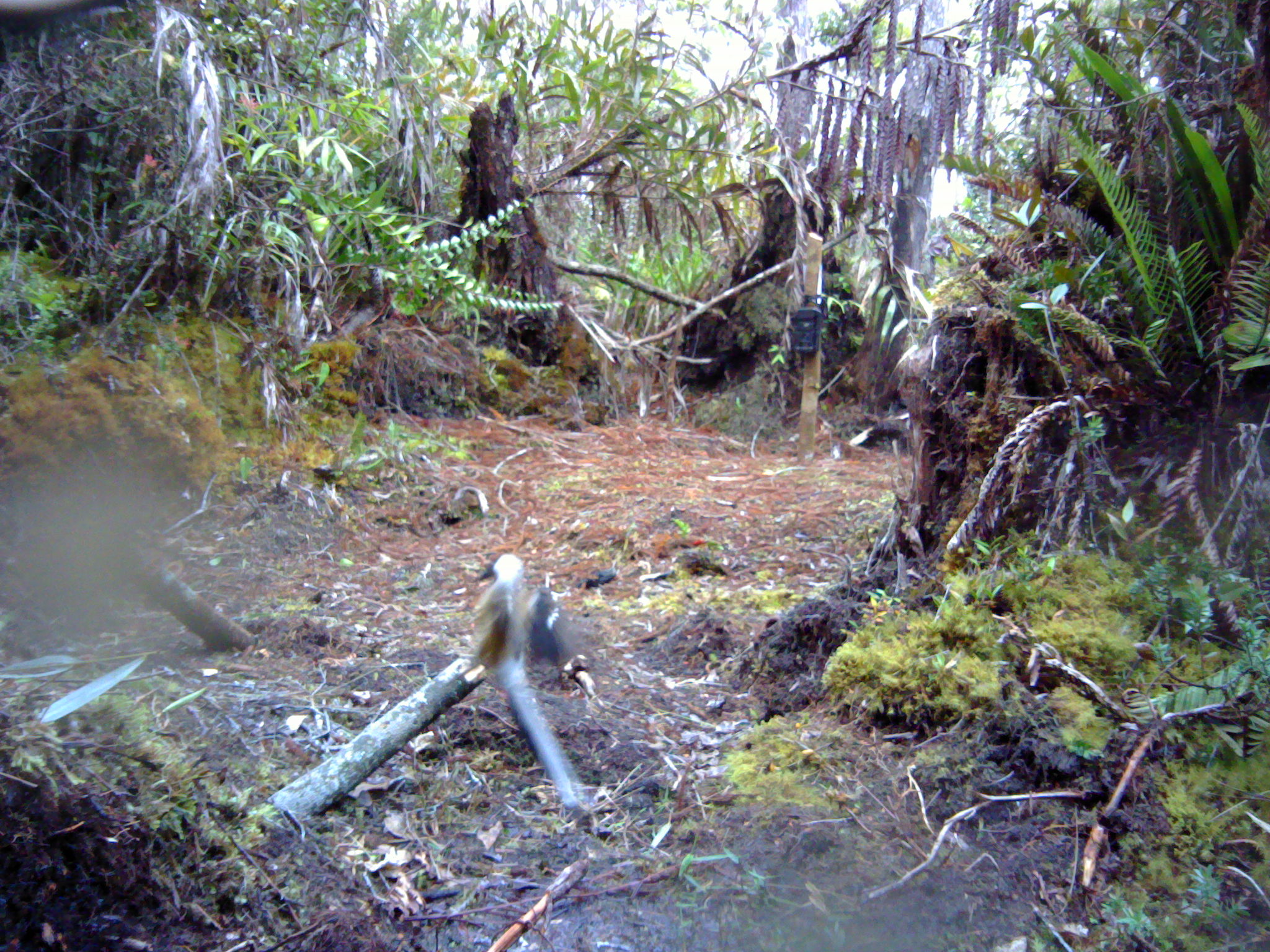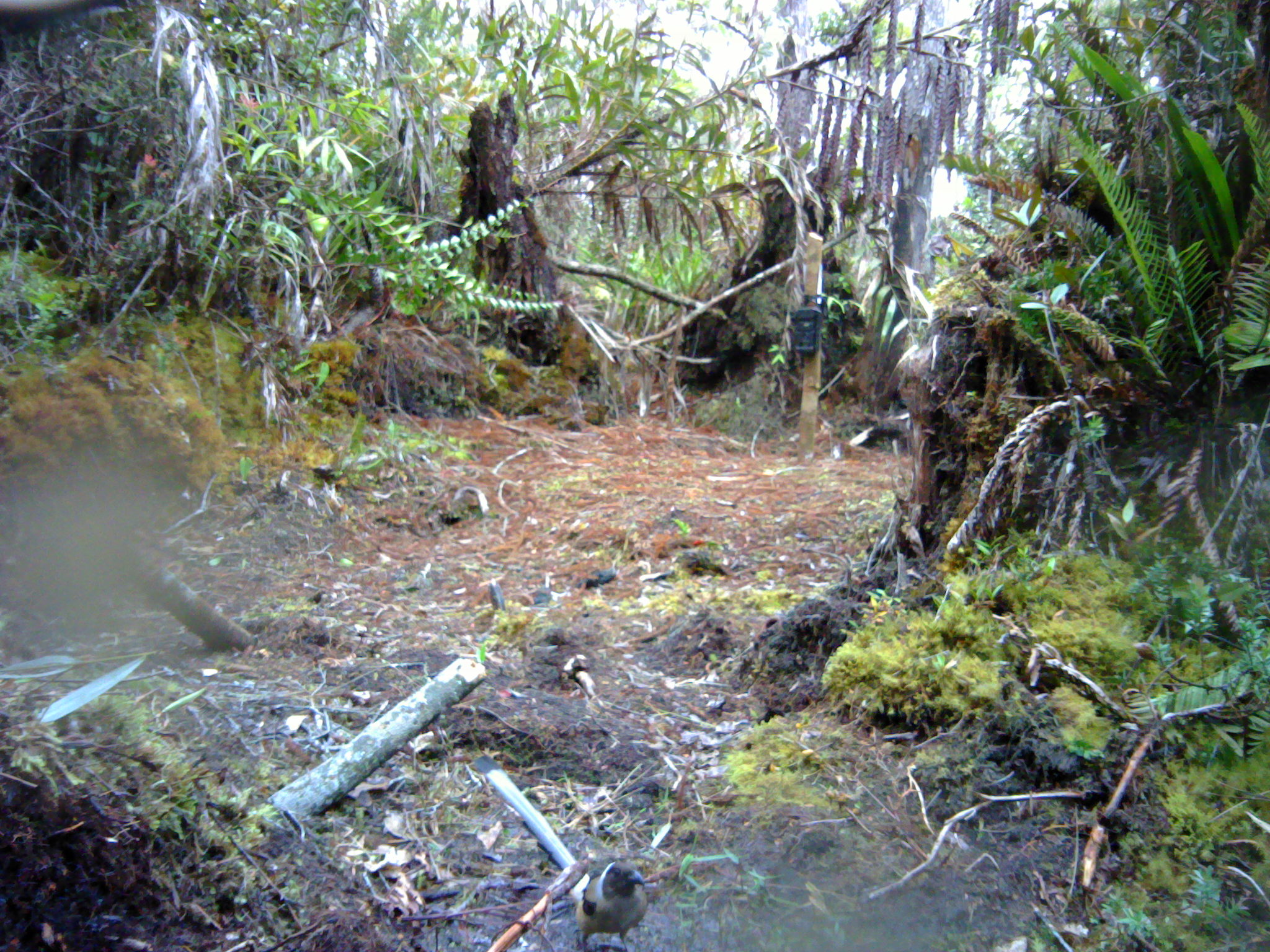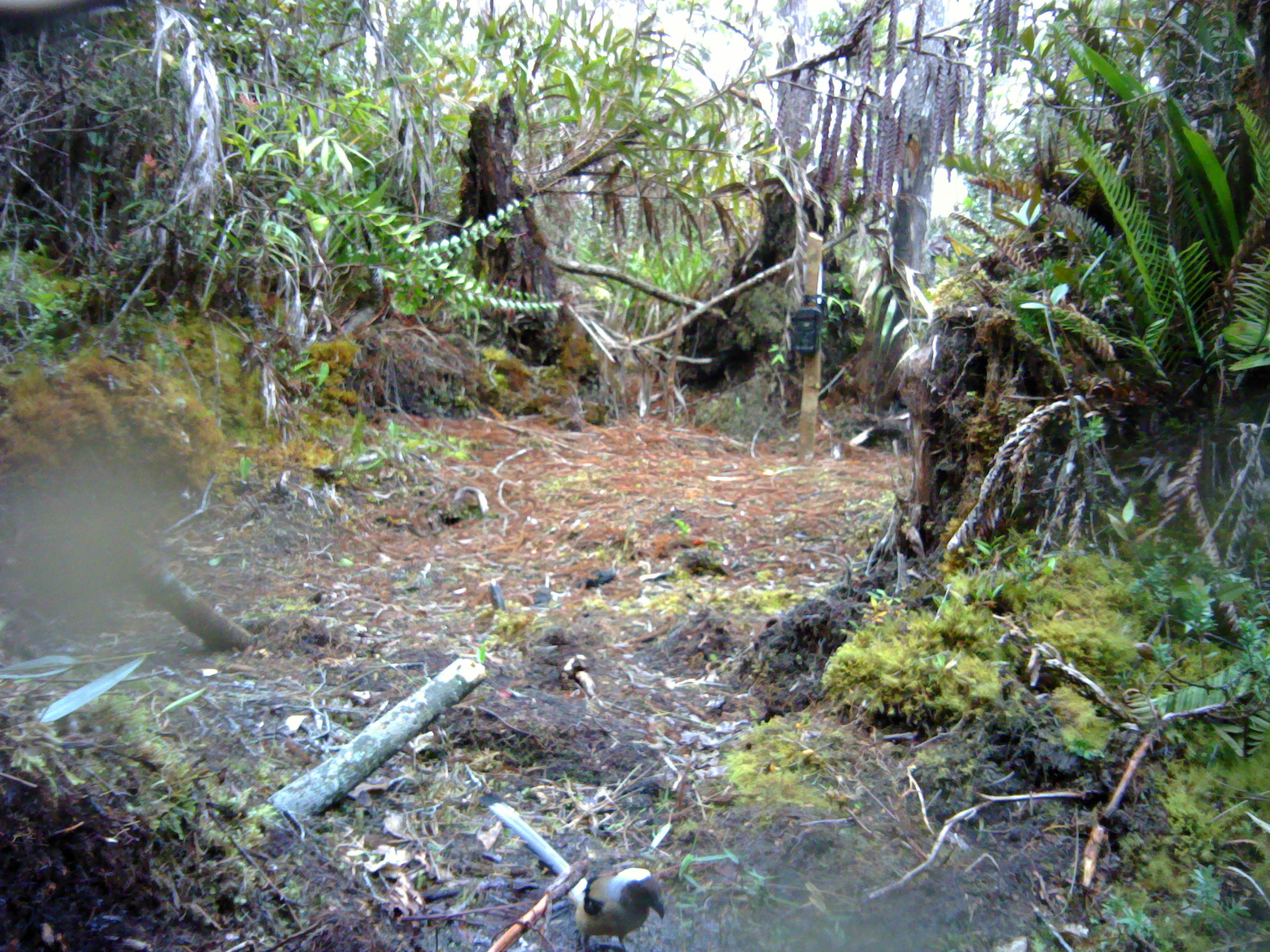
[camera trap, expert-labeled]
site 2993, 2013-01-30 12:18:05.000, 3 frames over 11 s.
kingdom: Animalia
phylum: Chordata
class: Aves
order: Passeriformes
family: Corvidae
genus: Dendrocitta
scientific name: Dendrocitta occipitalis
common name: sumatran treepie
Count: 1.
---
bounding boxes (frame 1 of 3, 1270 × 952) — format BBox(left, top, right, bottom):
dendrocitta occipitalis: BBox(466, 550, 588, 684)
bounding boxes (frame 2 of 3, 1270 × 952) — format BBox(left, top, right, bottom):
dendrocitta occipitalis: BBox(470, 752, 648, 952)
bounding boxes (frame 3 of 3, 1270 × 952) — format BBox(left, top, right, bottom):
dendrocitta occipitalis: BBox(478, 792, 664, 952)